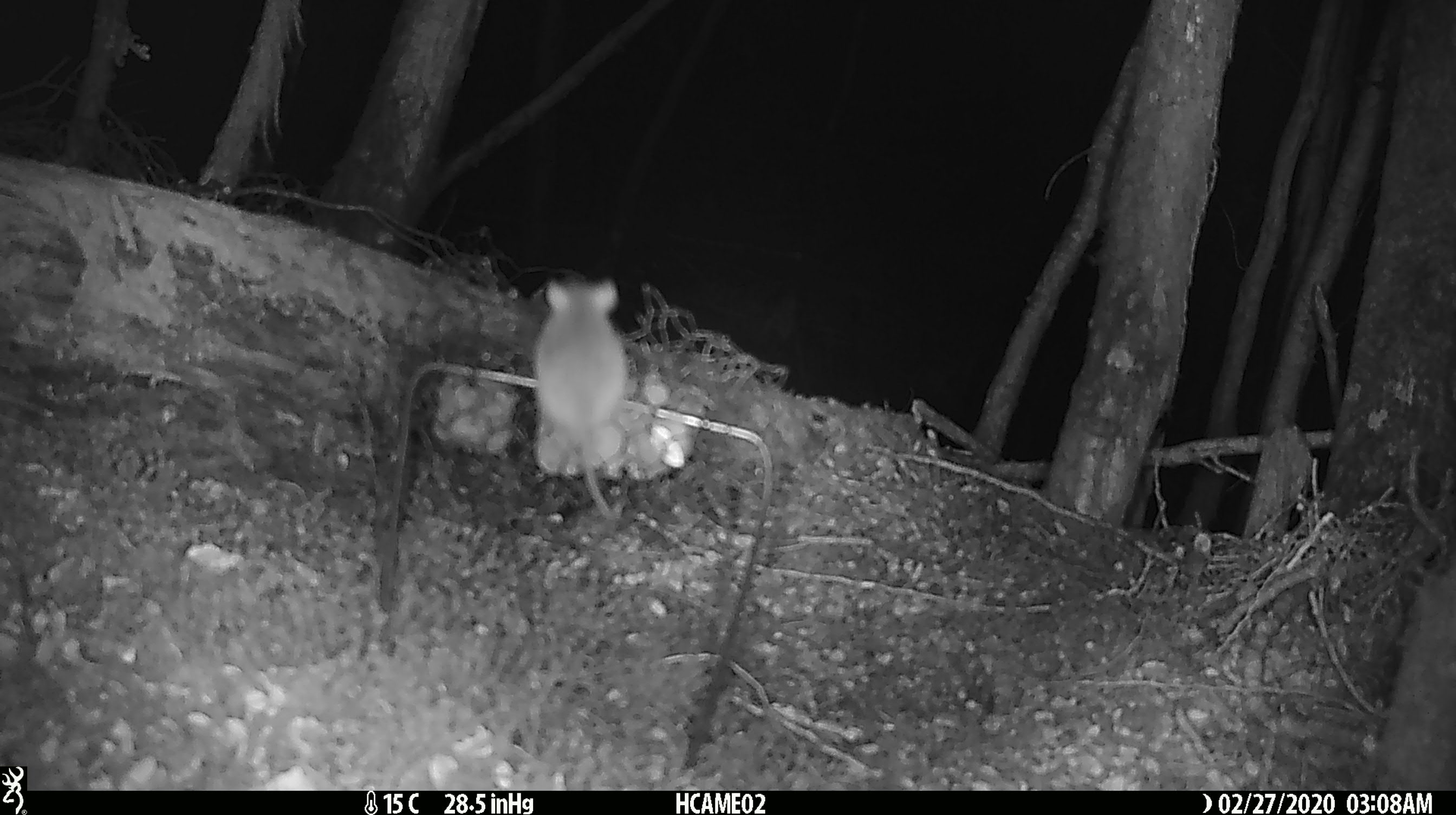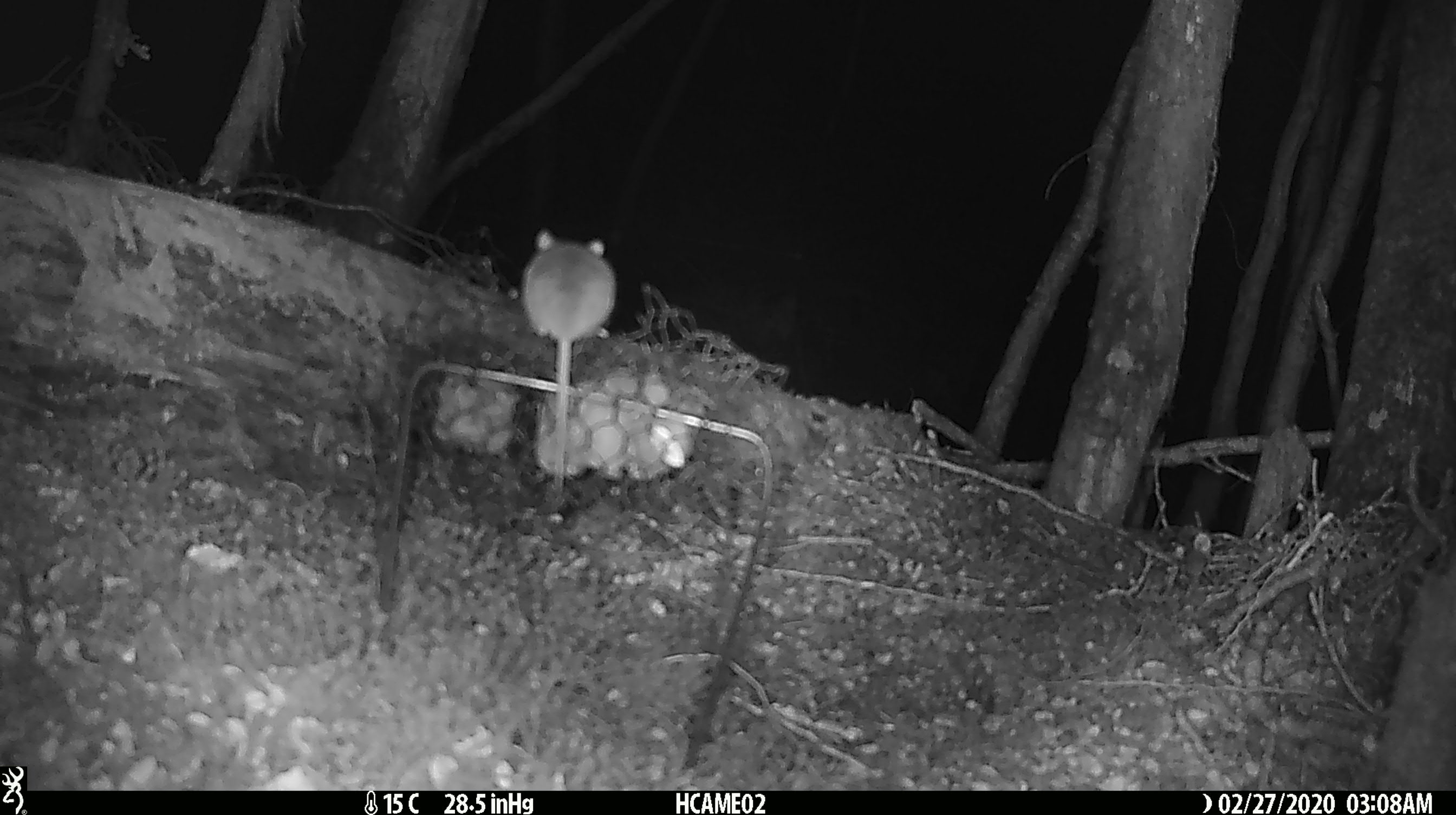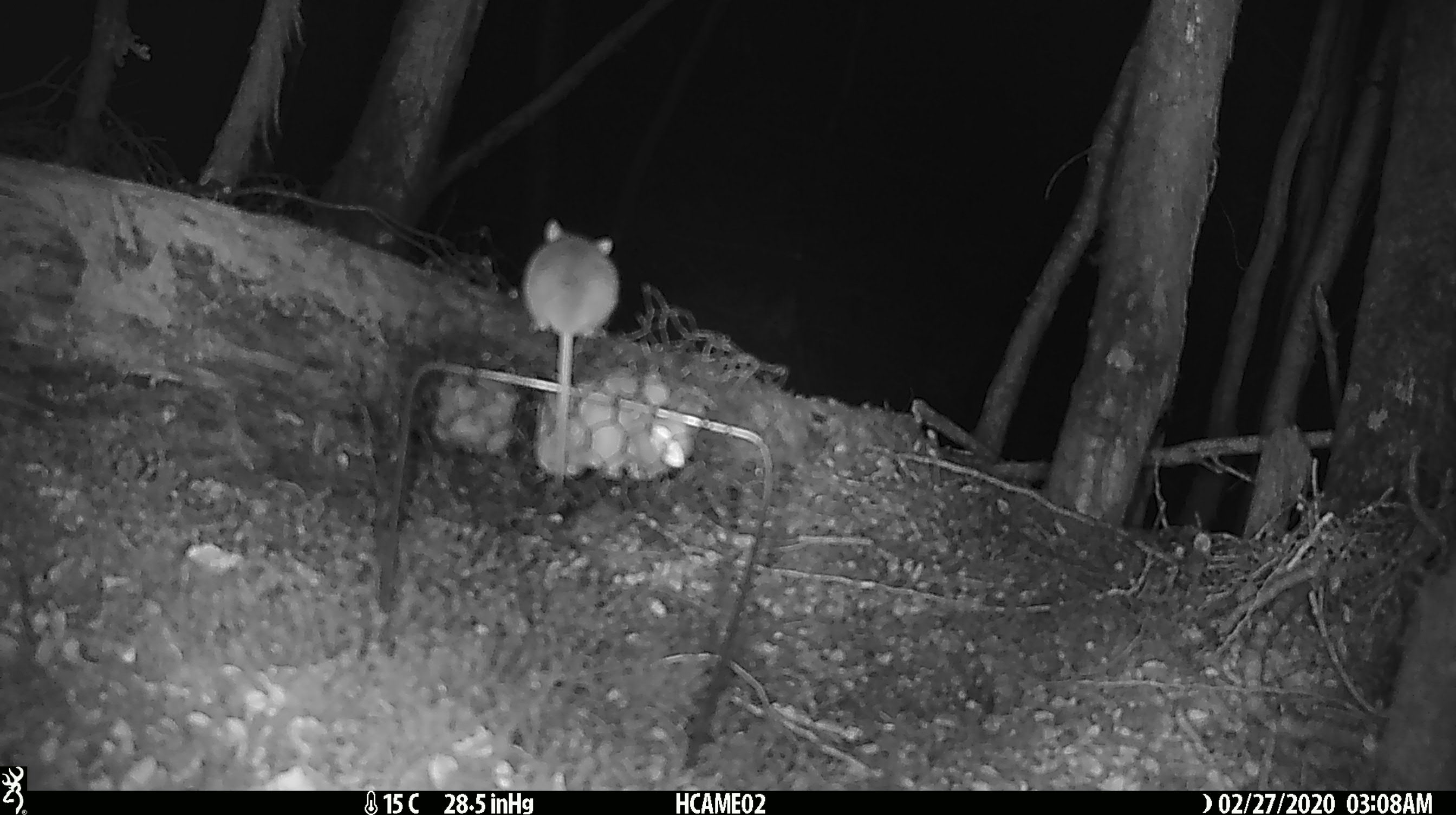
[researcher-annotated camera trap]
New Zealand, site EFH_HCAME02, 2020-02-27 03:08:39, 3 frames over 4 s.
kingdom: Animalia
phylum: Chordata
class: Mammalia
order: Rodentia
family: Muridae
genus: Mus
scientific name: Mus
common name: mouse